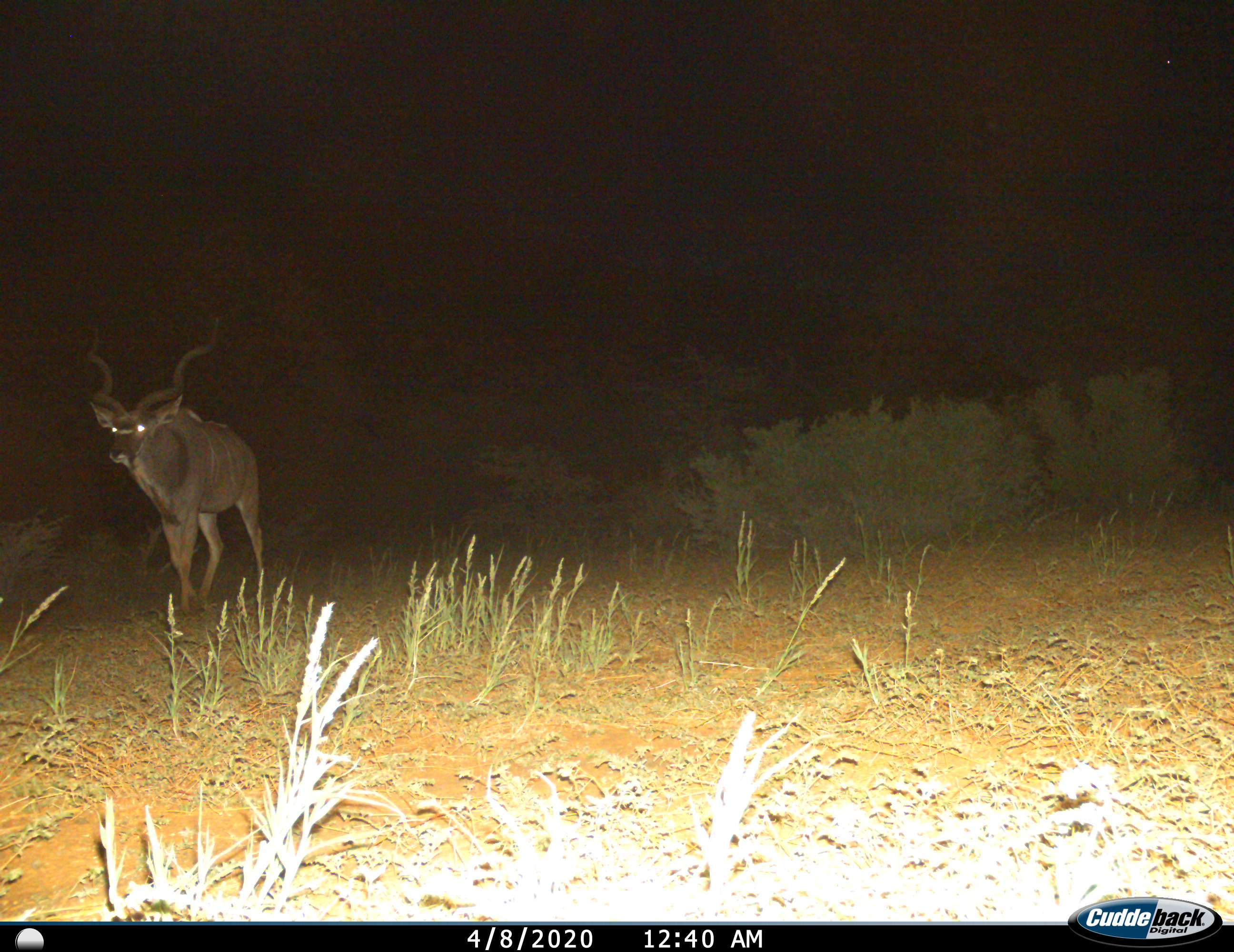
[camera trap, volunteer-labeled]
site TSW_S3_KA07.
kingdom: Animalia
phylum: Chordata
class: Mammalia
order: Artiodactyla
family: Bovidae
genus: Tragelaphus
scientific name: Tragelaphus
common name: kudu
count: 1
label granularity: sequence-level